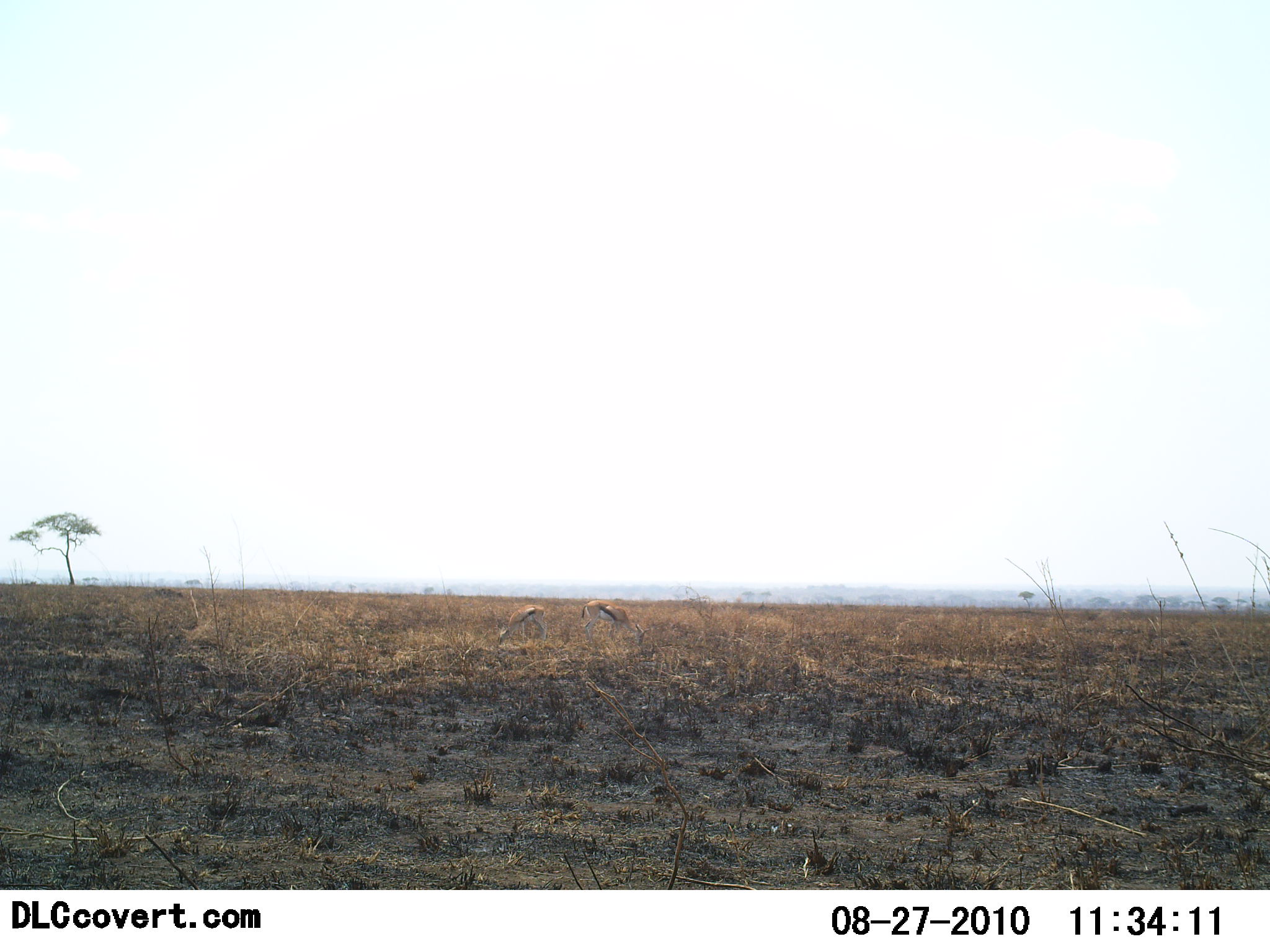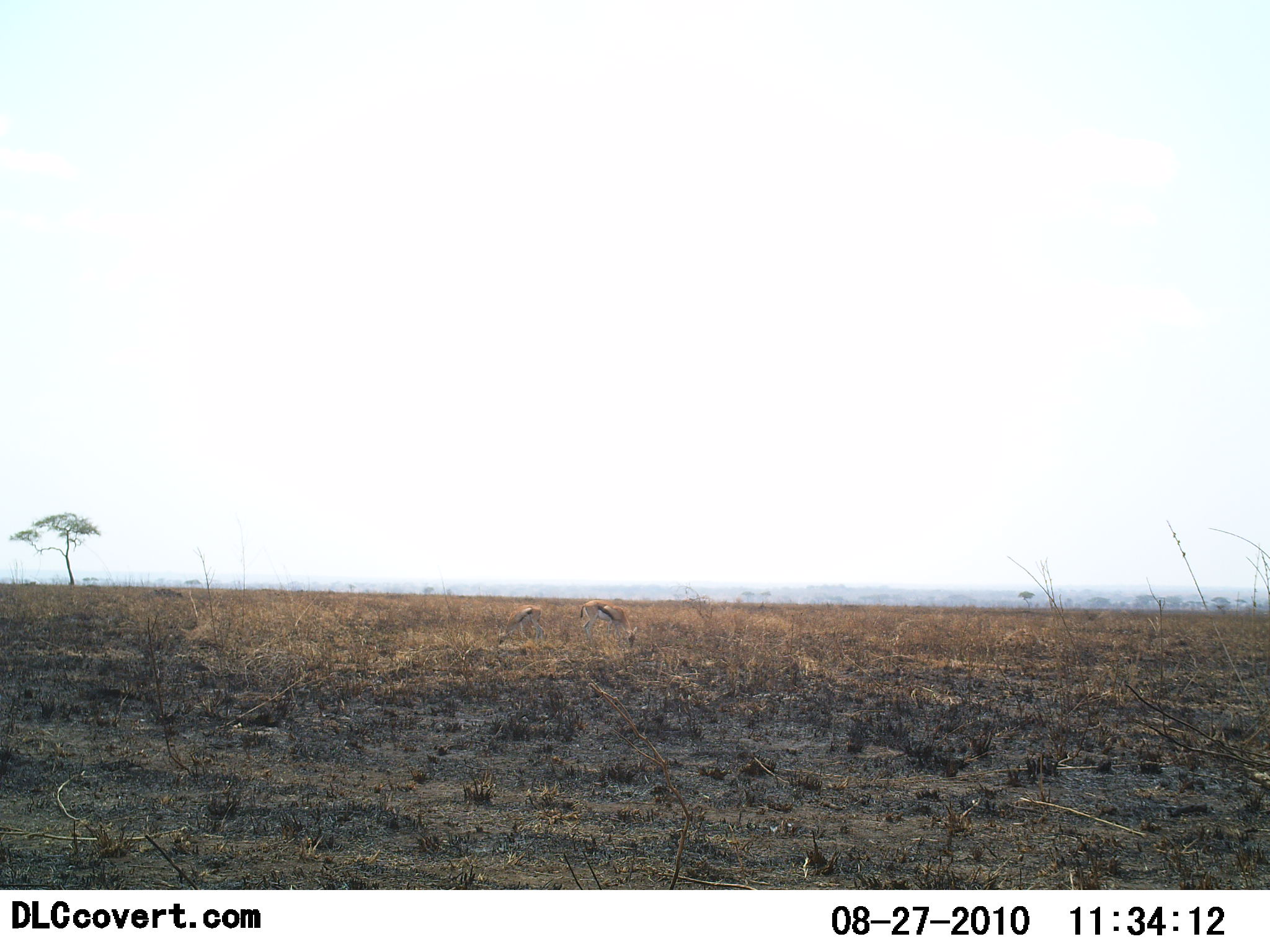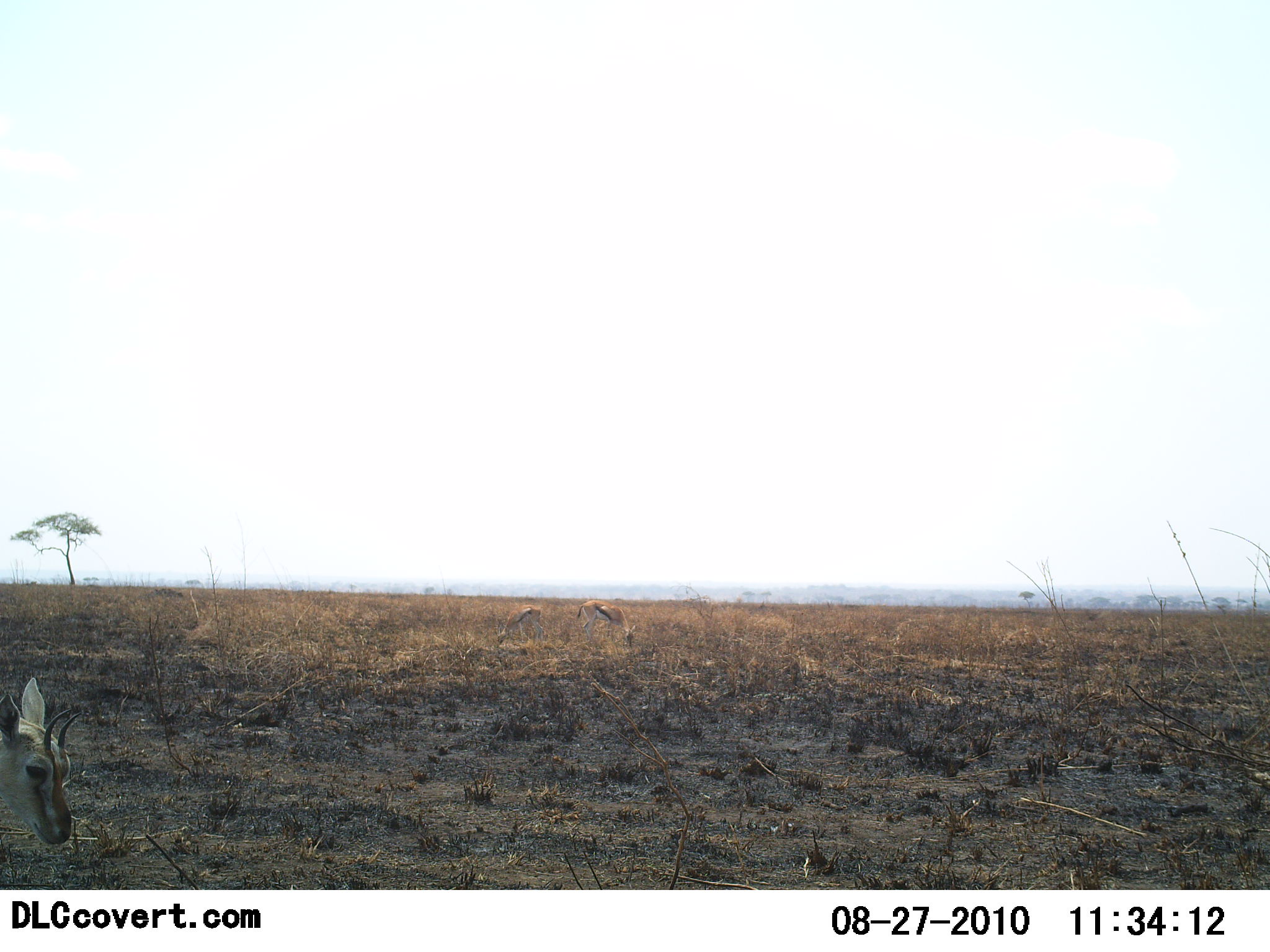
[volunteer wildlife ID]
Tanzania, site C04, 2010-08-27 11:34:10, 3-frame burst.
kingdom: Animalia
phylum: Chordata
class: Mammalia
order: Artiodactyla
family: Bovidae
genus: Eudorcas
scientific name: Eudorcas thomsonii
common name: thomson's gazelle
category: gazellethomsons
Gazellethomsons (thomson's gazelle) (Eudorcas thomsonii), count 3. Behavior (volunteer vote fractions): standing 35%, resting 4%, moving 43%, interacting 0%. Young present (vote fraction): 0%. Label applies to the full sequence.